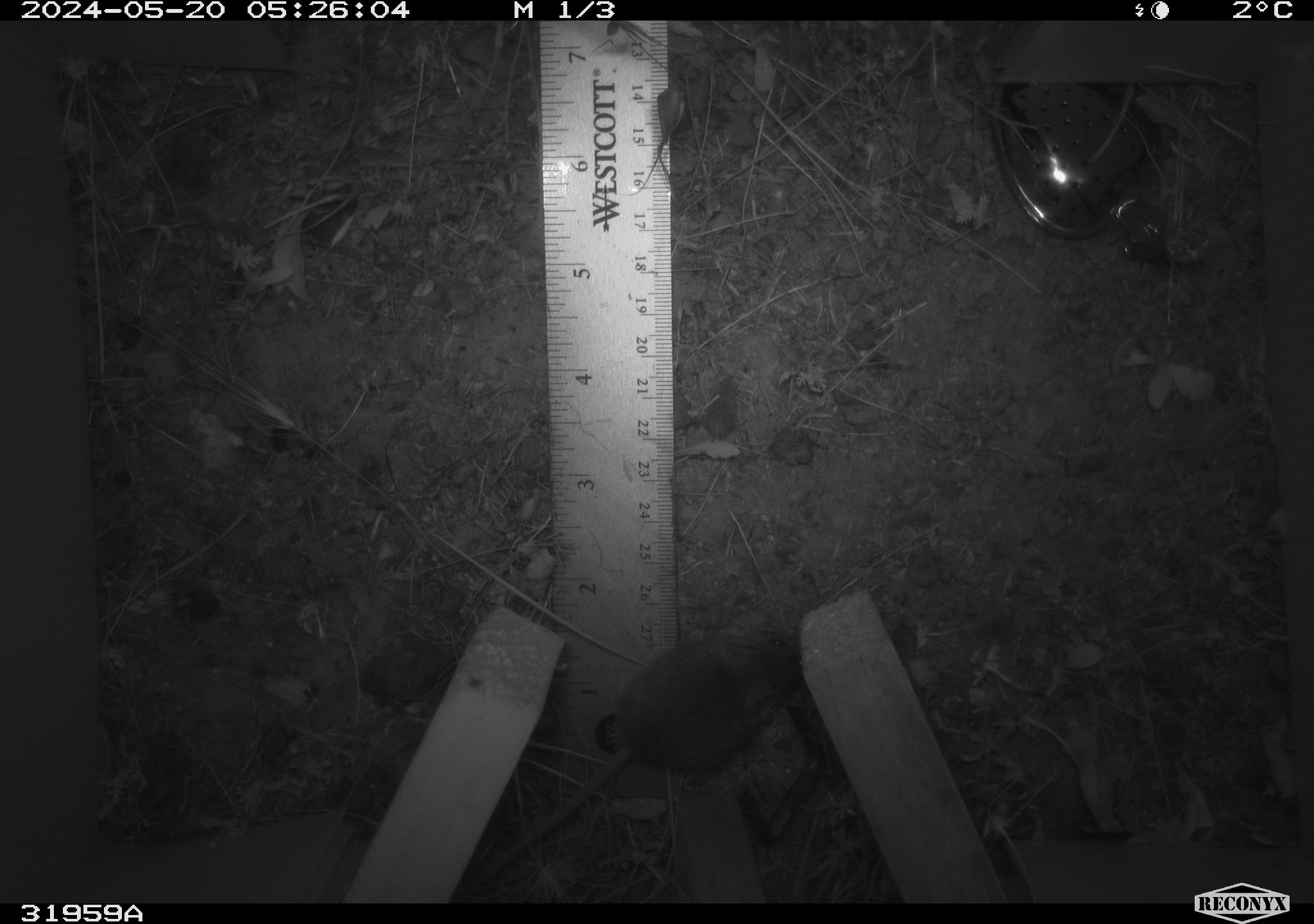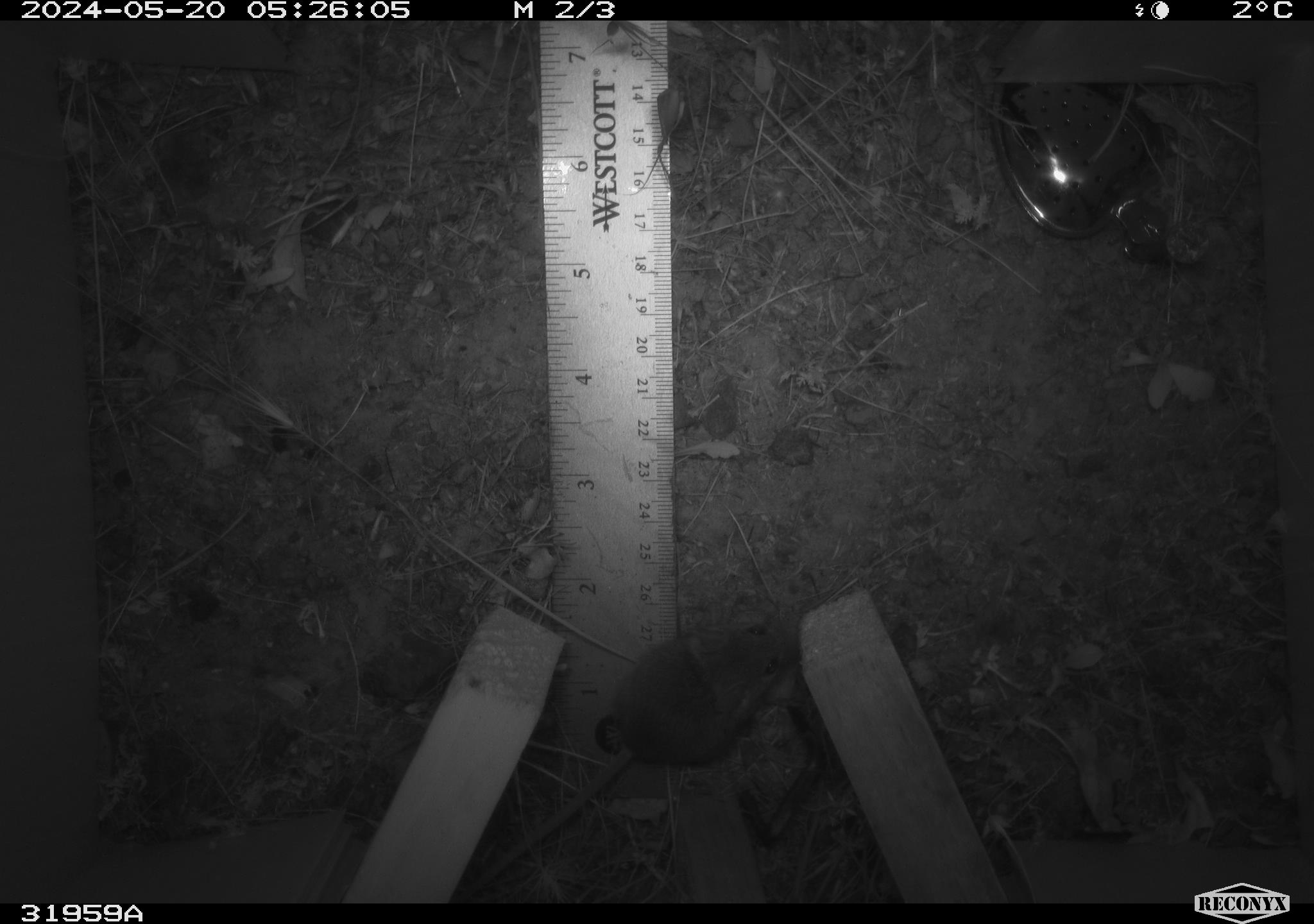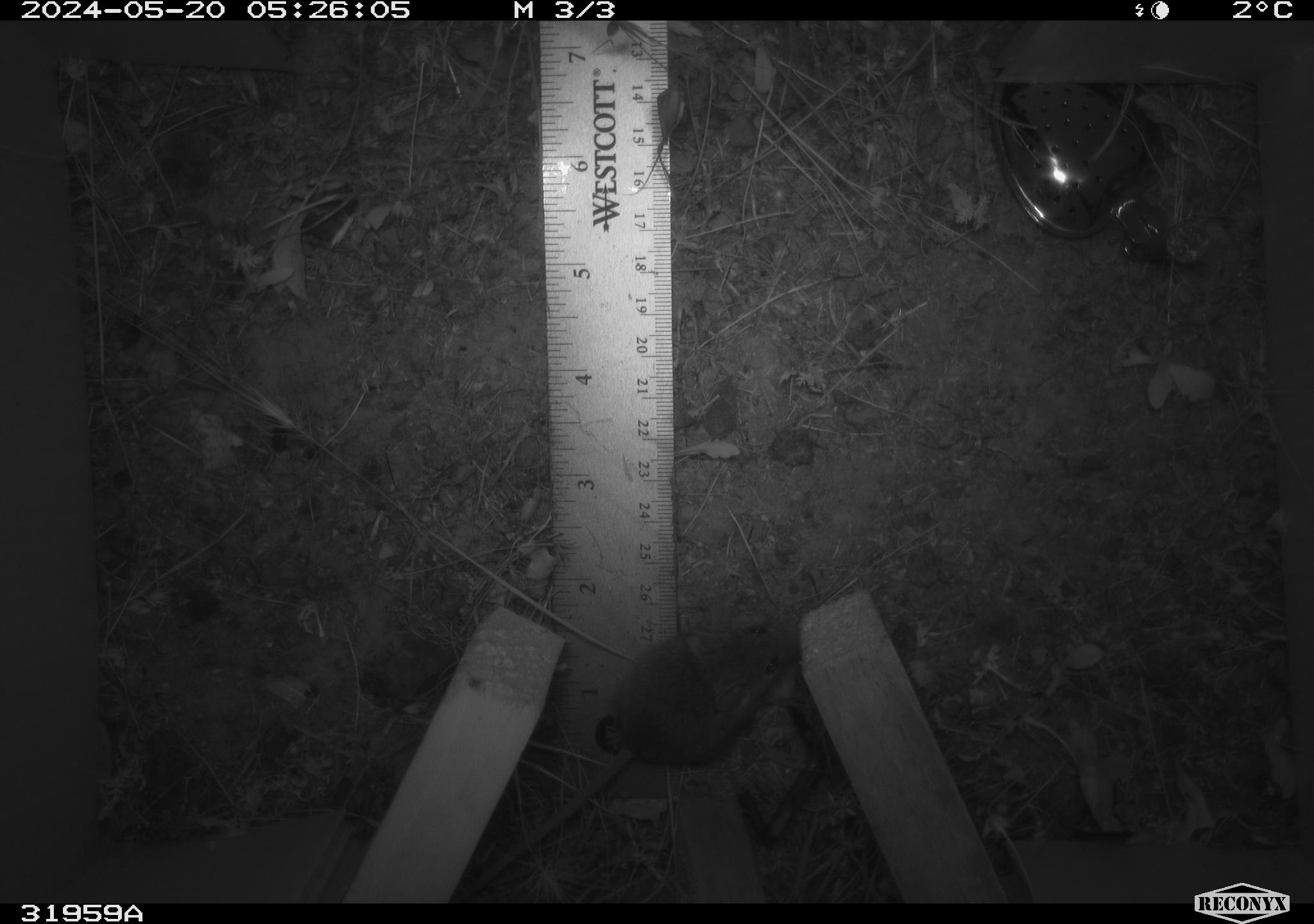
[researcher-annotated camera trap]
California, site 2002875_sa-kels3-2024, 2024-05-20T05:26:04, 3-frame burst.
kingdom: Animalia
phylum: Chordata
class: Mammalia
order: Rodentia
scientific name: Rodentia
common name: rodent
Rodent (Rodentia).